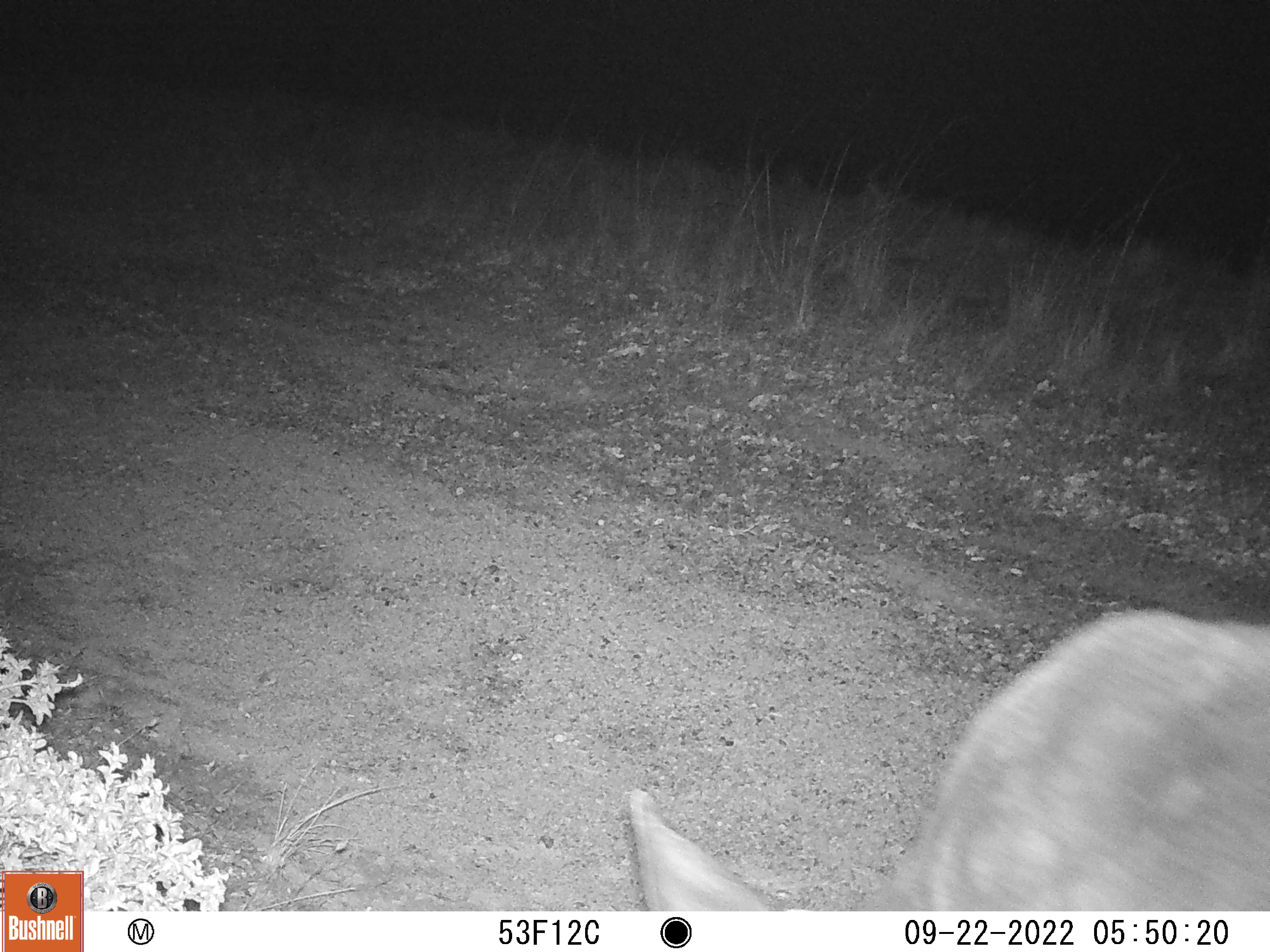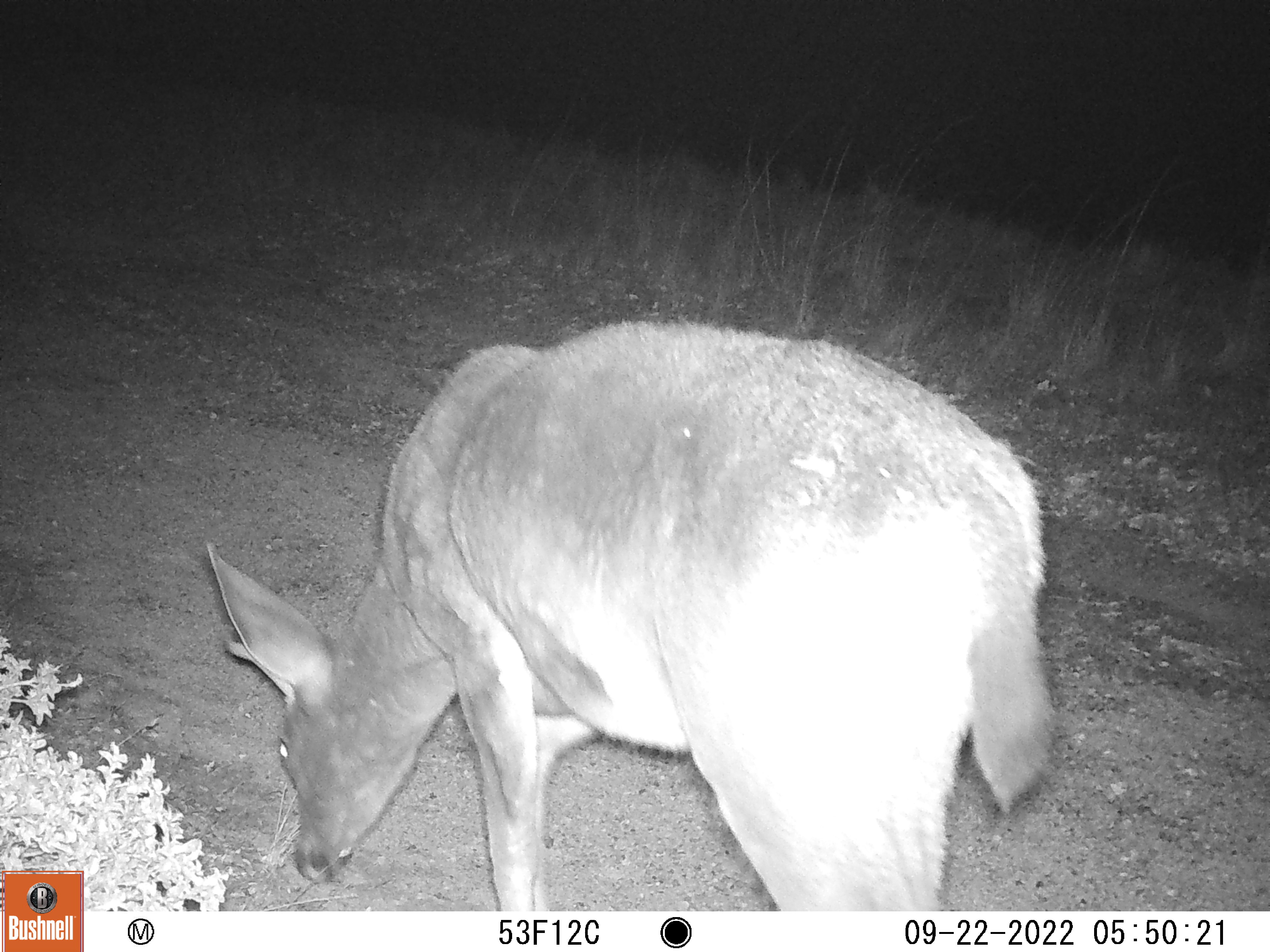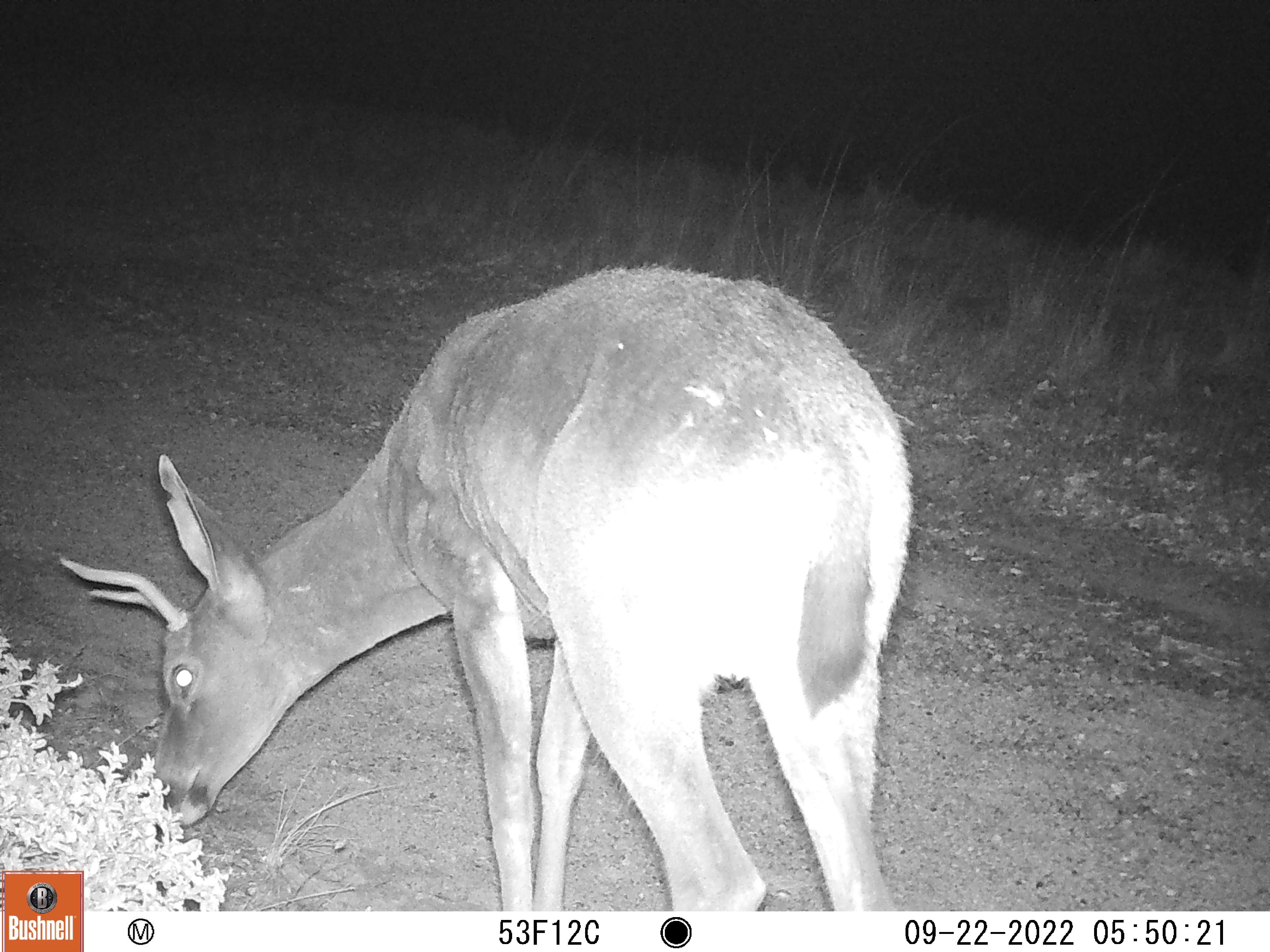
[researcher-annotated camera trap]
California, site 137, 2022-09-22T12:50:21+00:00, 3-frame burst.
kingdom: Animalia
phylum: Chordata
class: Mammalia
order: Artiodactyla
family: Cervidae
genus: Odocoileus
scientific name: Odocoileus hemionus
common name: mule deer